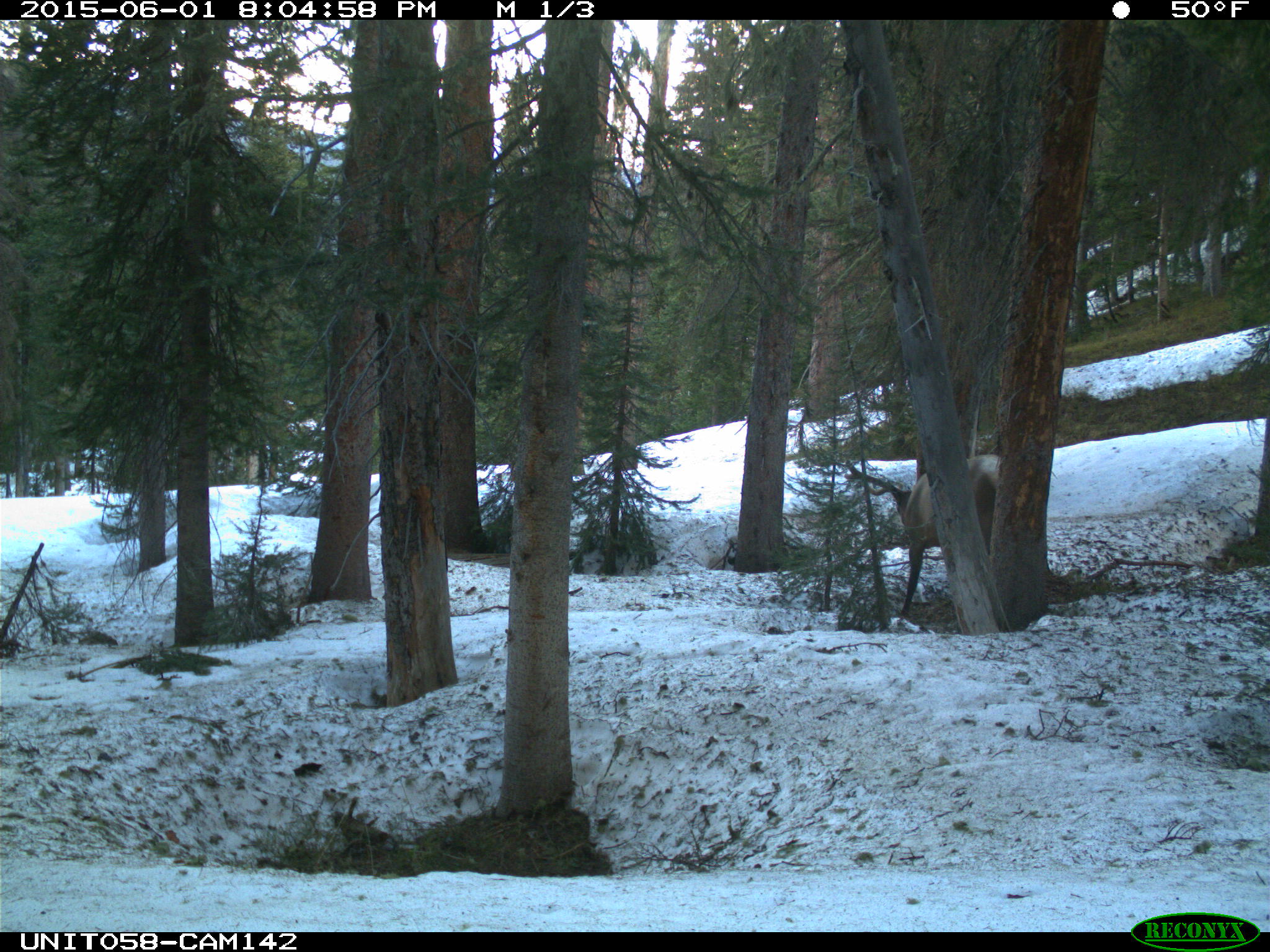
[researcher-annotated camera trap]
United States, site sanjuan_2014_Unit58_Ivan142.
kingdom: Animalia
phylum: Chordata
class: Mammalia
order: Artiodactyla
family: Cervidae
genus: Cervus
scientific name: Cervus elaphus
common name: red deer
Cervus elaphus (red deer).